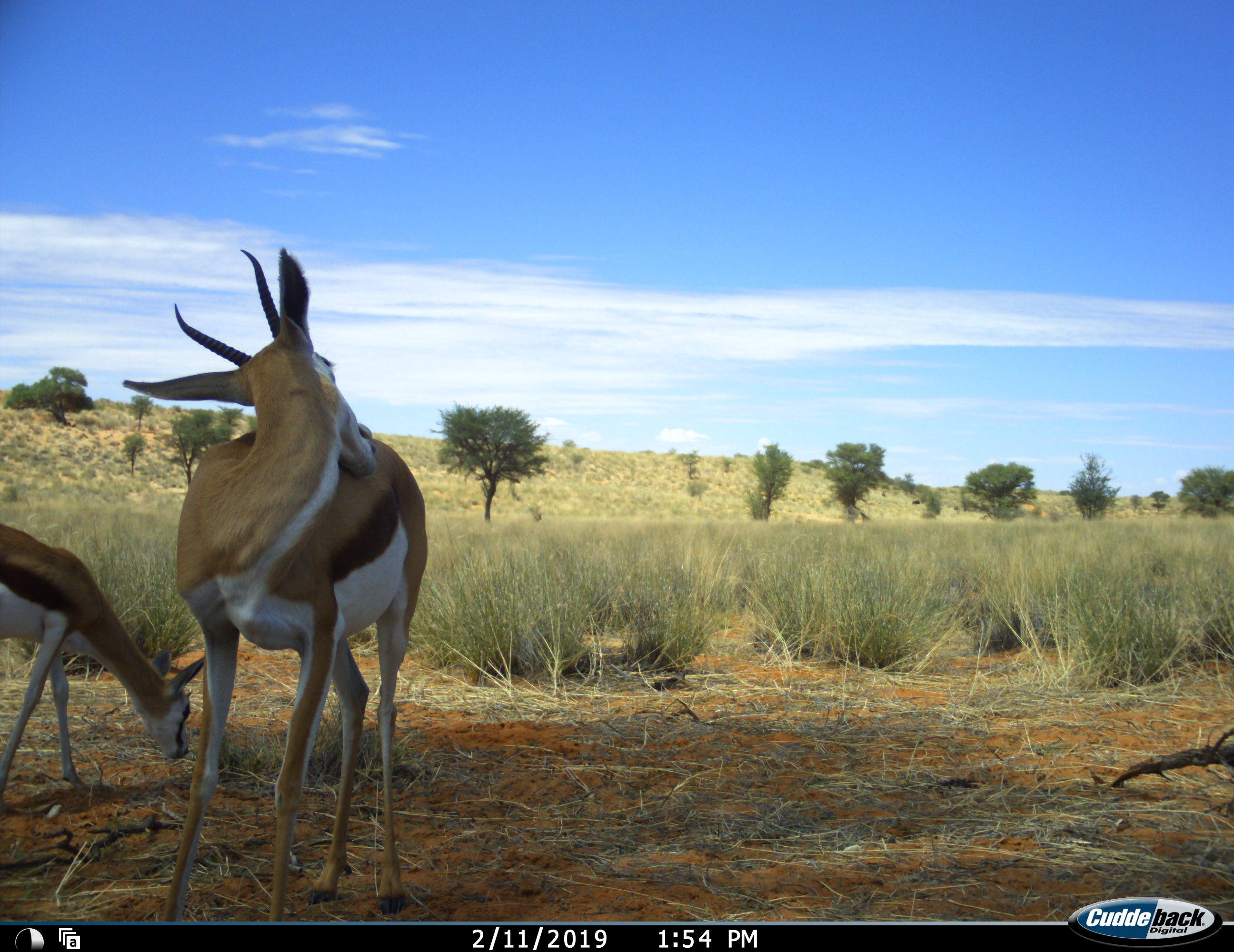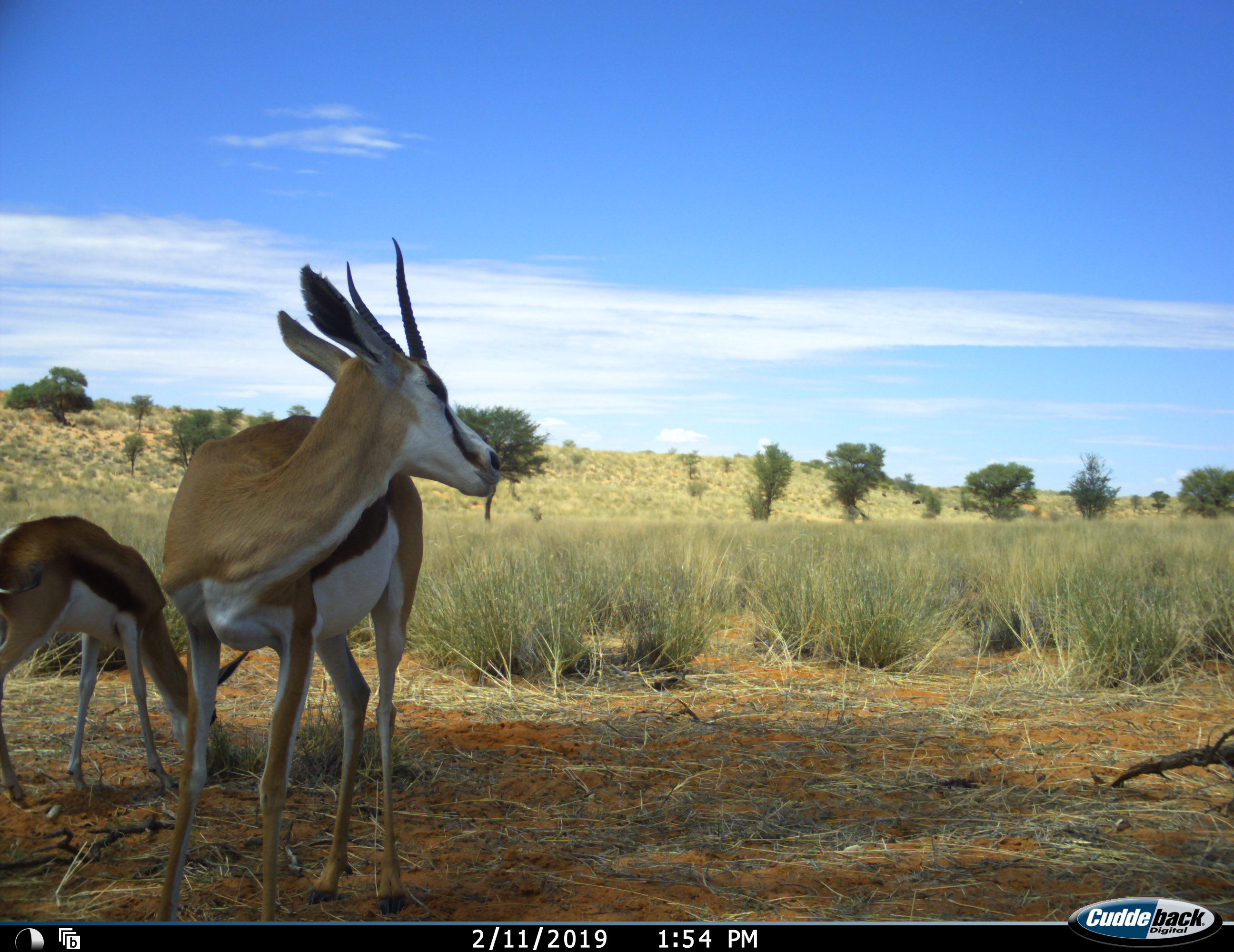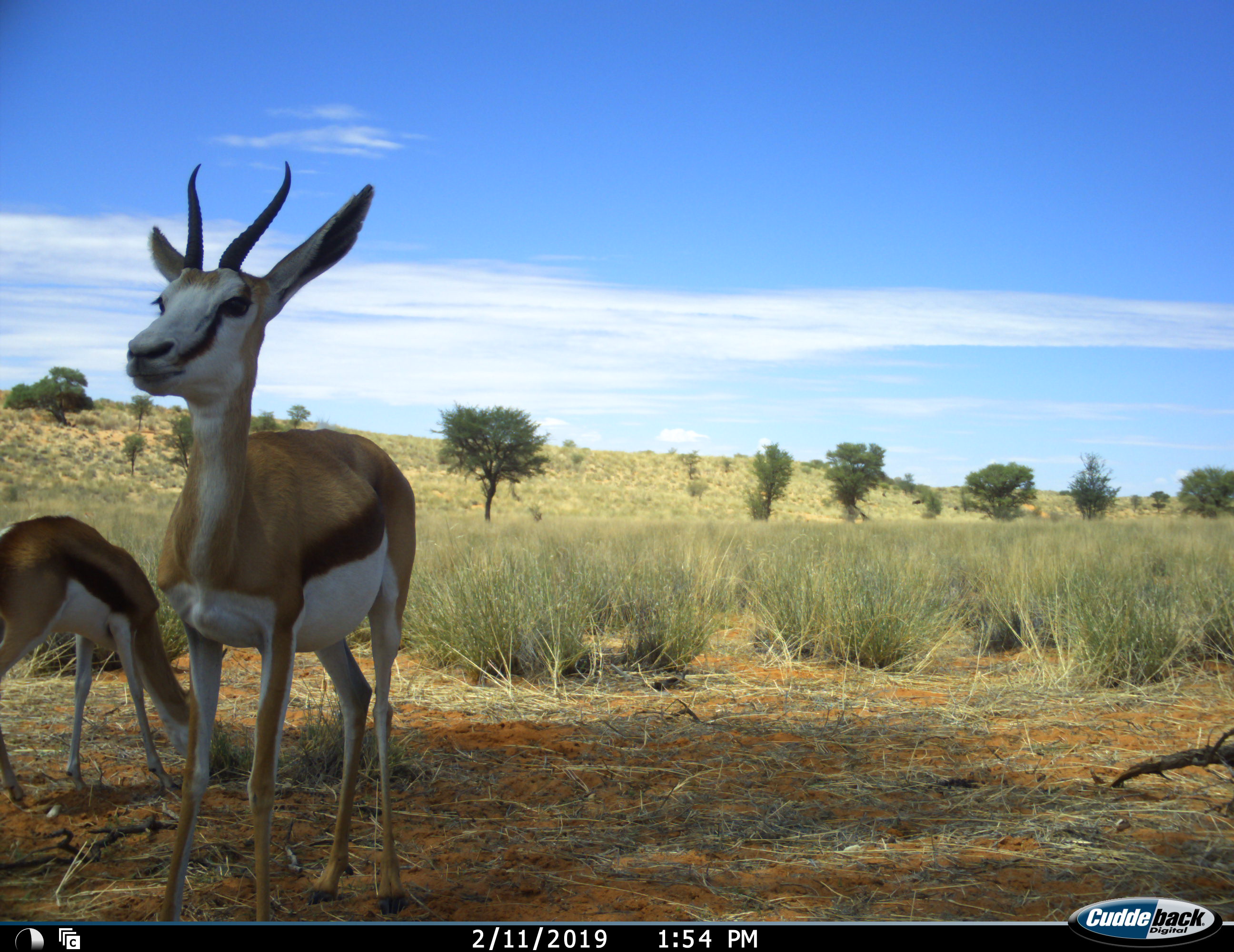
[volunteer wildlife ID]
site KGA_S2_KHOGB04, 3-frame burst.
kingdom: Animalia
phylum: Chordata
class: Mammalia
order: Artiodactyla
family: Bovidae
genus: Antidorcas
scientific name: Antidorcas marsupialis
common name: springbok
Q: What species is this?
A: Springbok (Antidorcas marsupialis).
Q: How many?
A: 2.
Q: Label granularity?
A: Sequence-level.